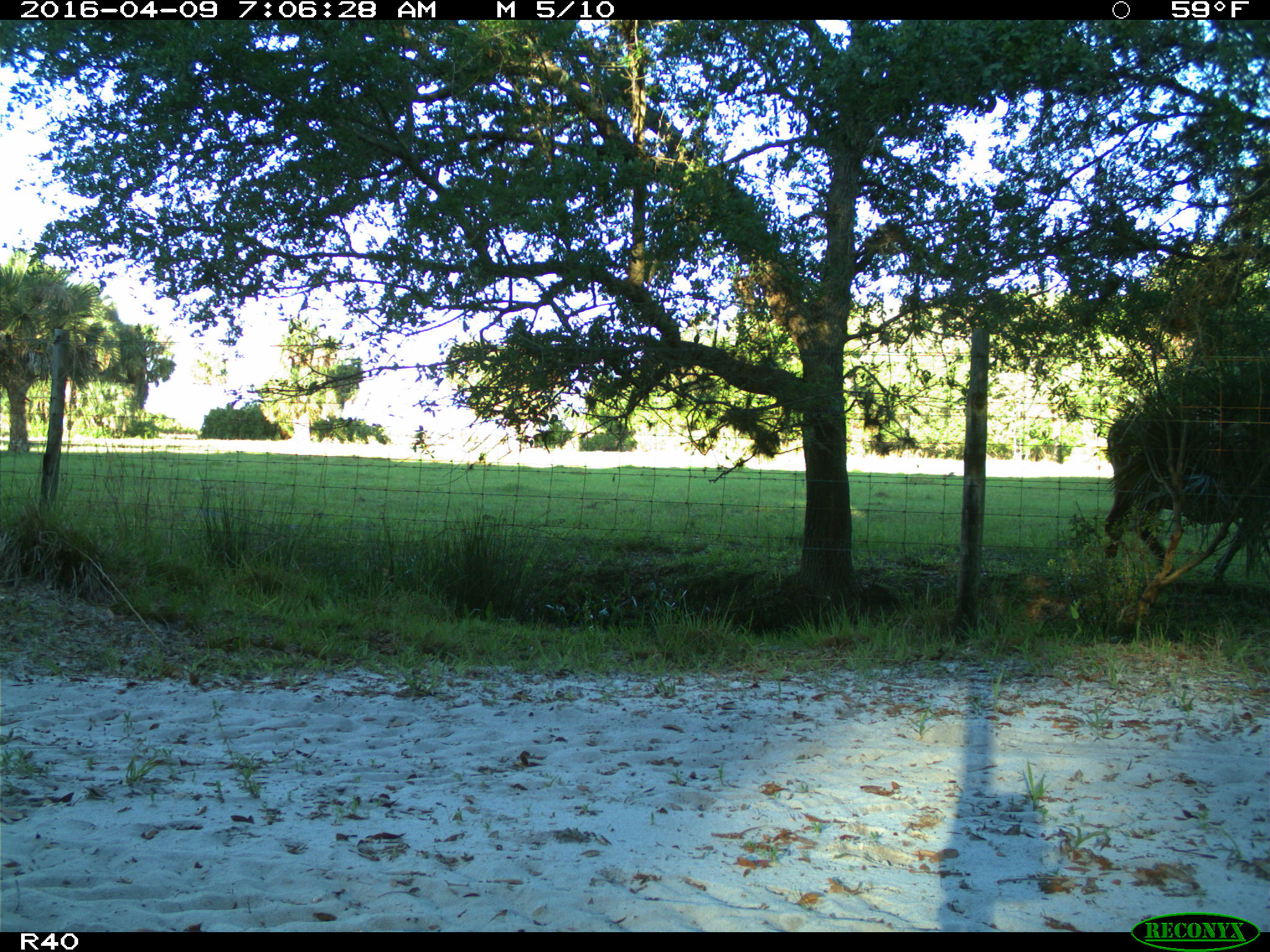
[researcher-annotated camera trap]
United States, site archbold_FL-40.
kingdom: Animalia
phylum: Chordata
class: Mammalia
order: Artiodactyla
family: Bovidae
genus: Bos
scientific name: Bos taurus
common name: domestic cow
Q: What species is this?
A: Bos taurus (domestic cow).